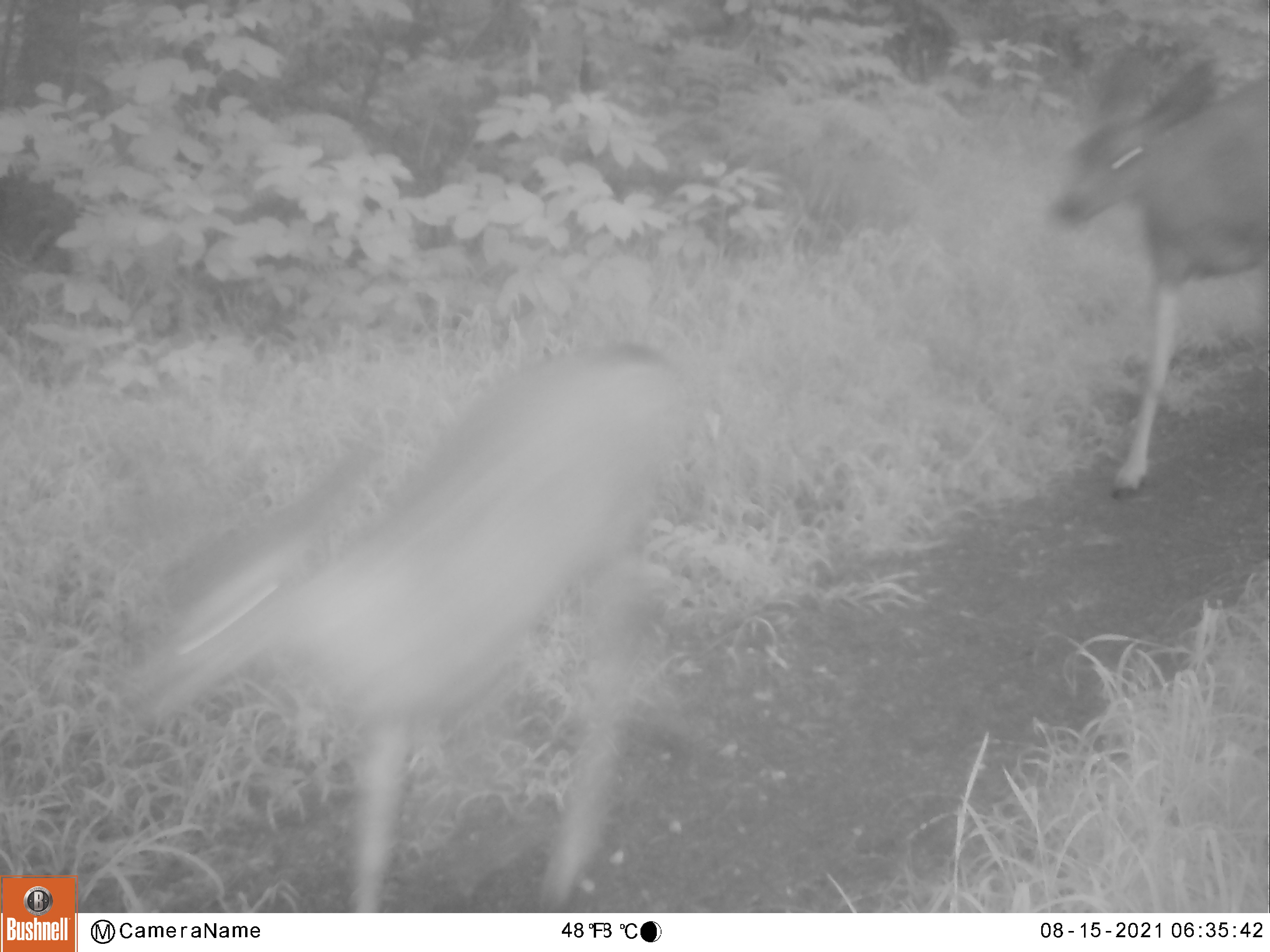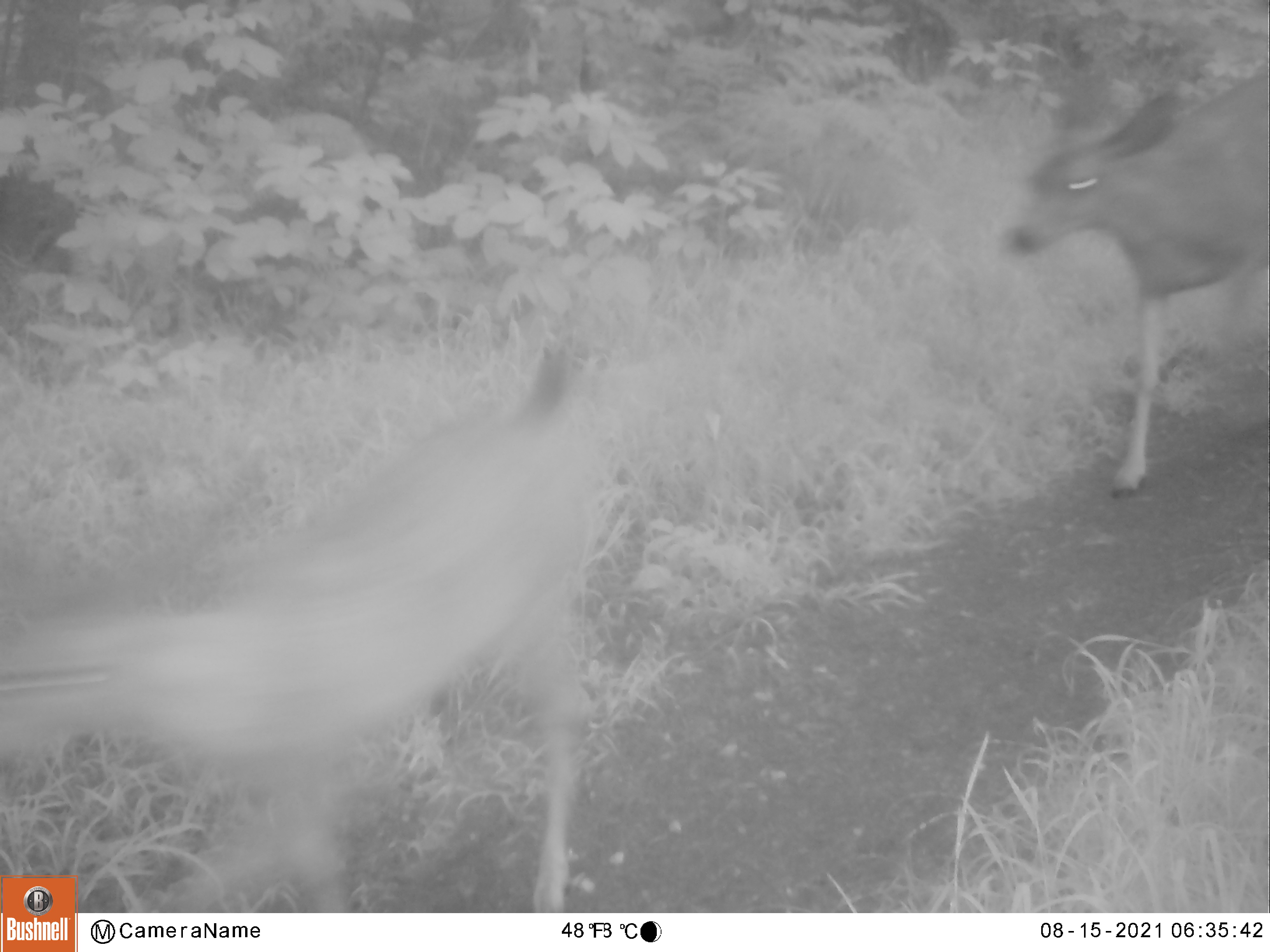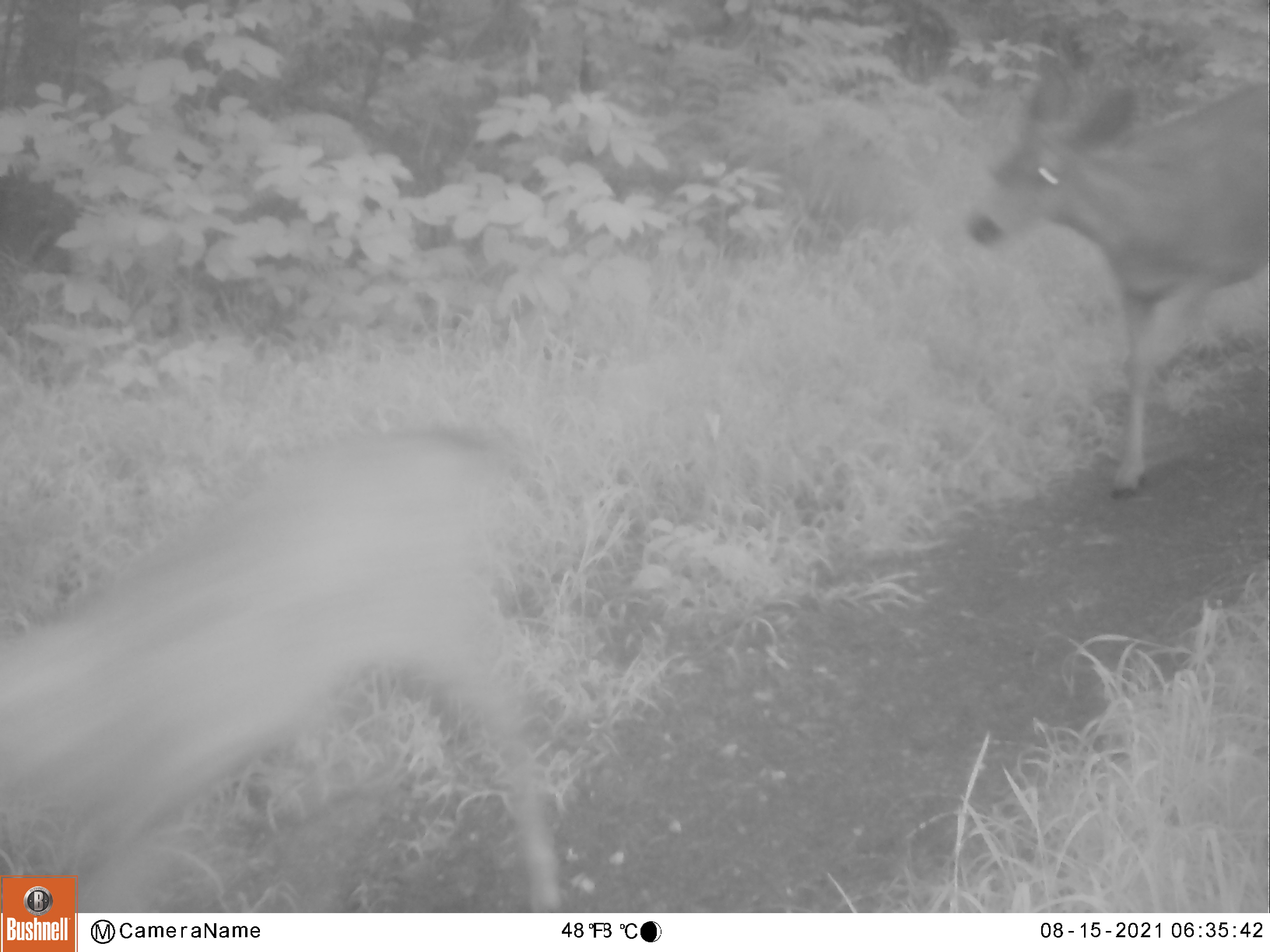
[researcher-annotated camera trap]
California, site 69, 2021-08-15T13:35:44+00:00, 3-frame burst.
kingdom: Animalia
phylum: Chordata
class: Mammalia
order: Artiodactyla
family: Cervidae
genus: Odocoileus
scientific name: Odocoileus hemionus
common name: mule deer